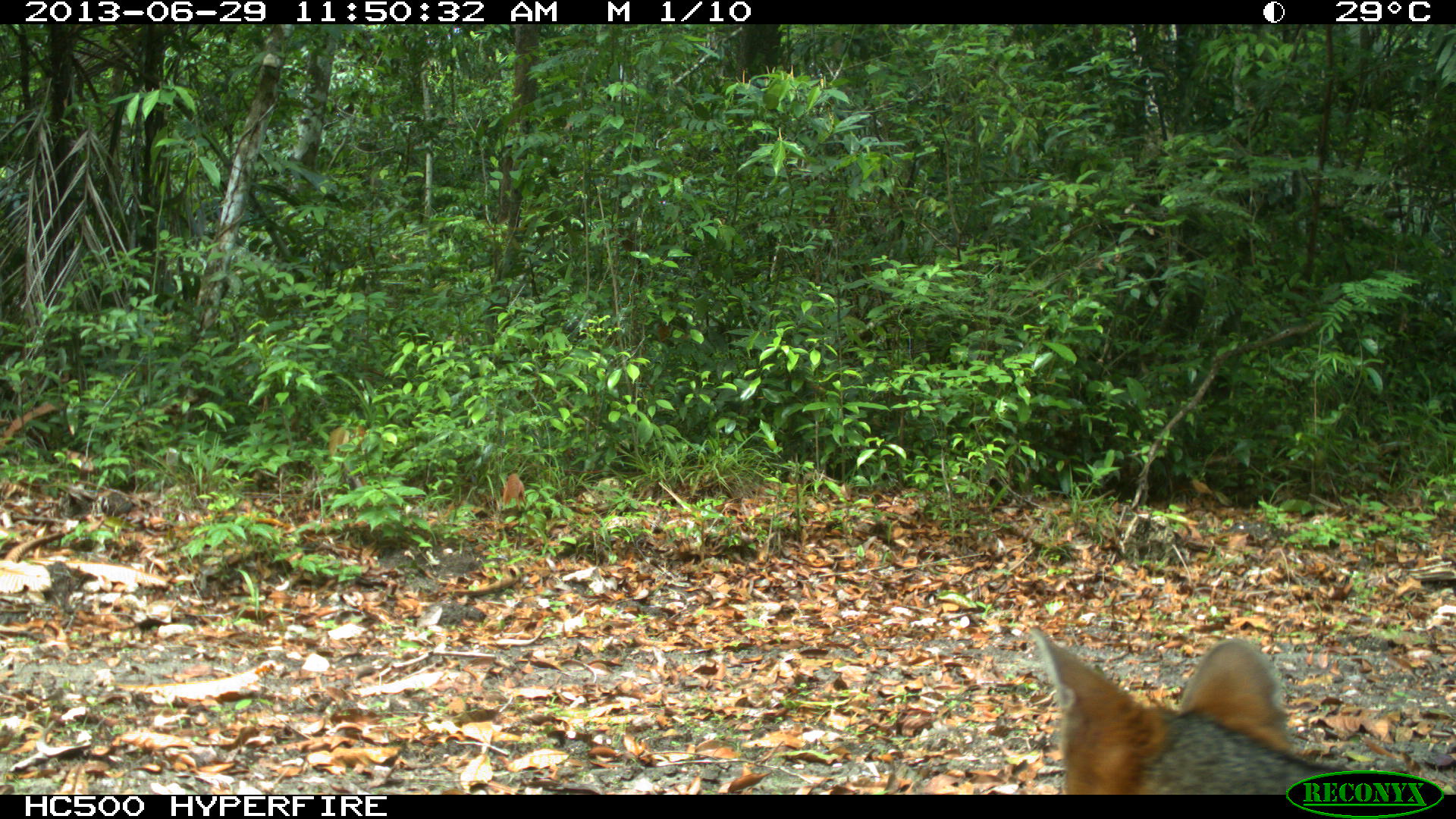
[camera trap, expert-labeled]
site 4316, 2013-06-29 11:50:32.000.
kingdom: Animalia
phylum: Chordata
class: Mammalia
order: Carnivora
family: Canidae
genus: Urocyon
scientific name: Urocyon cinereoargenteus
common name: gray fox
Urocyon cinereoargenteus (gray fox), count 1.